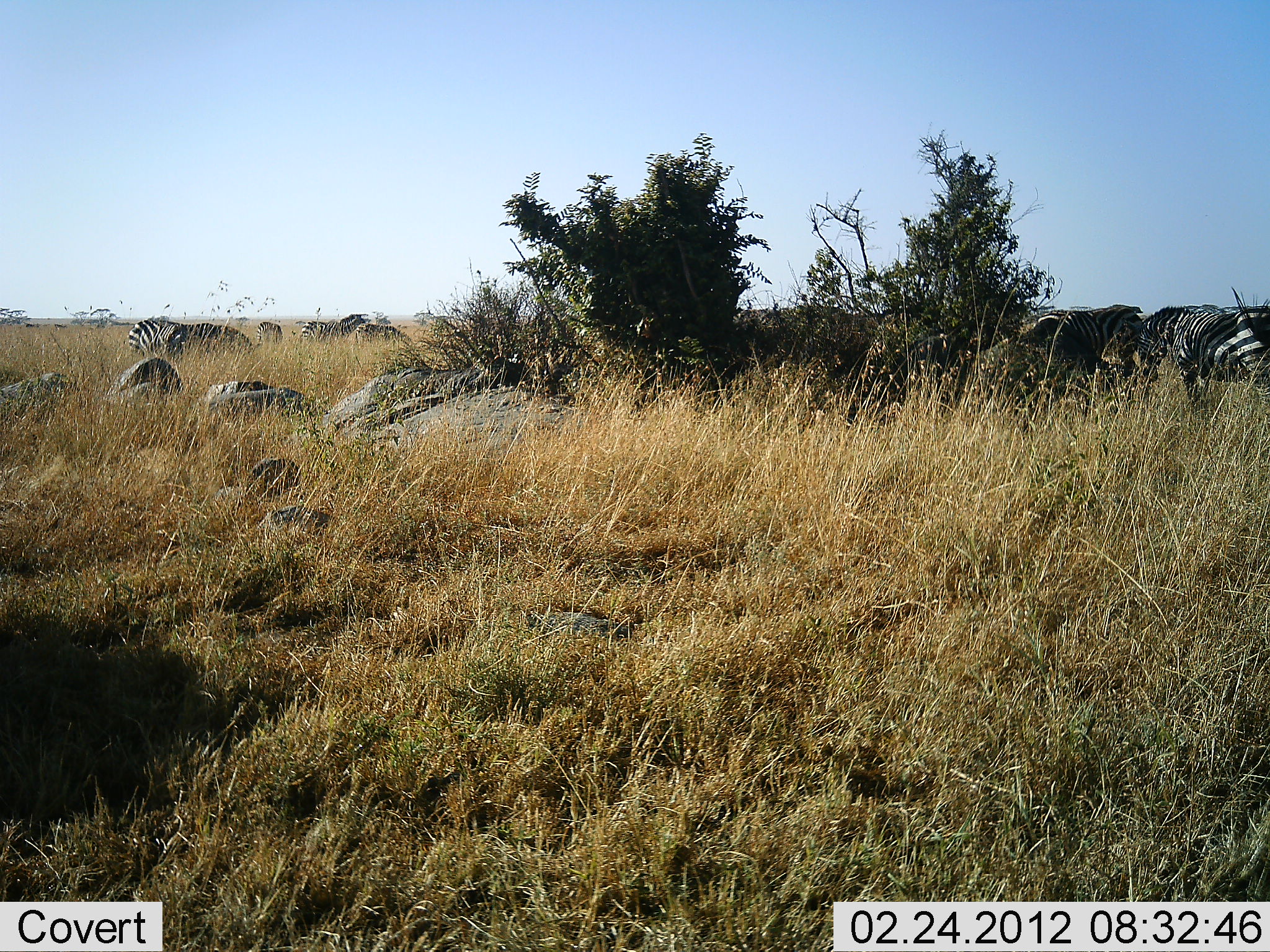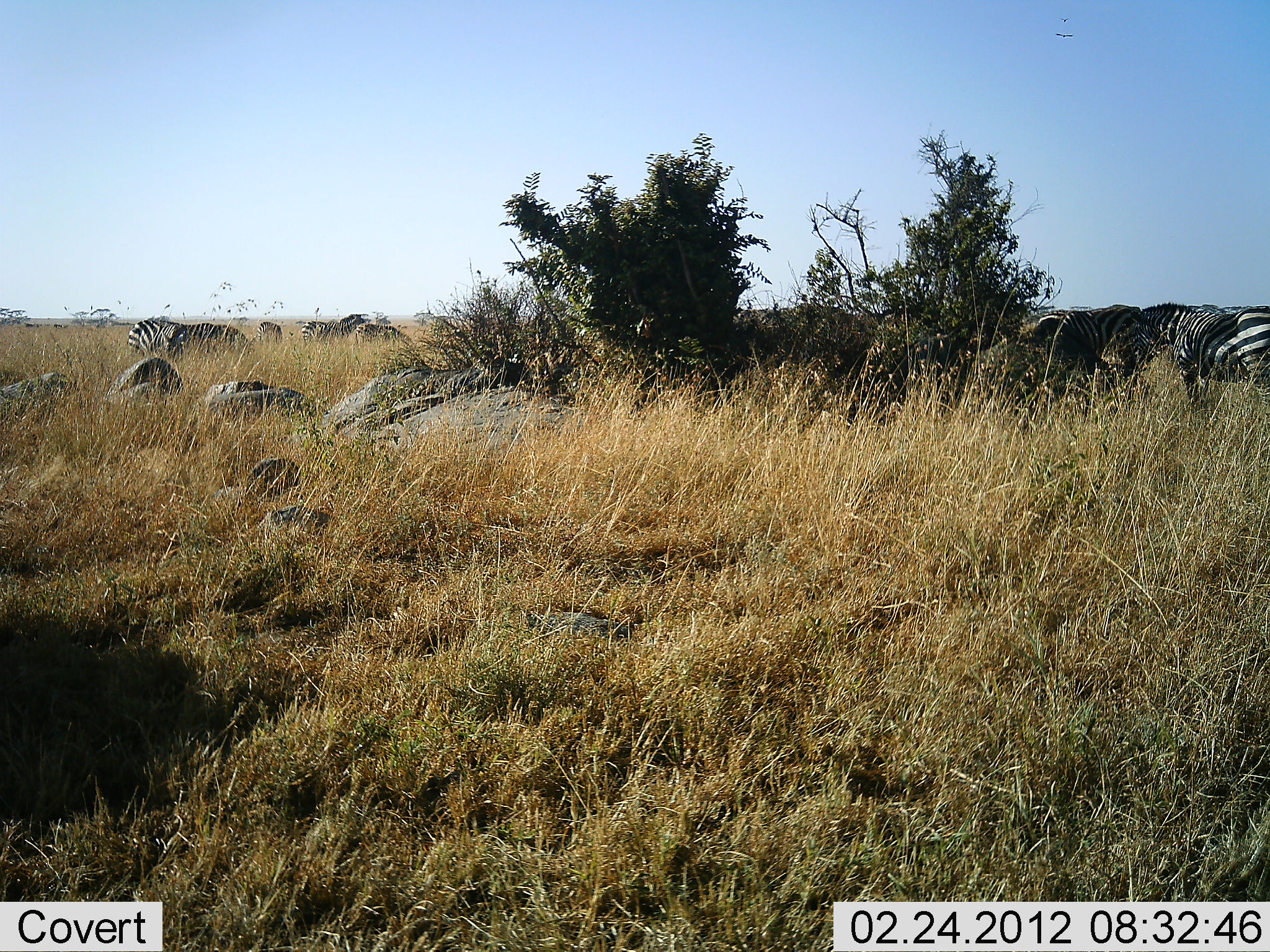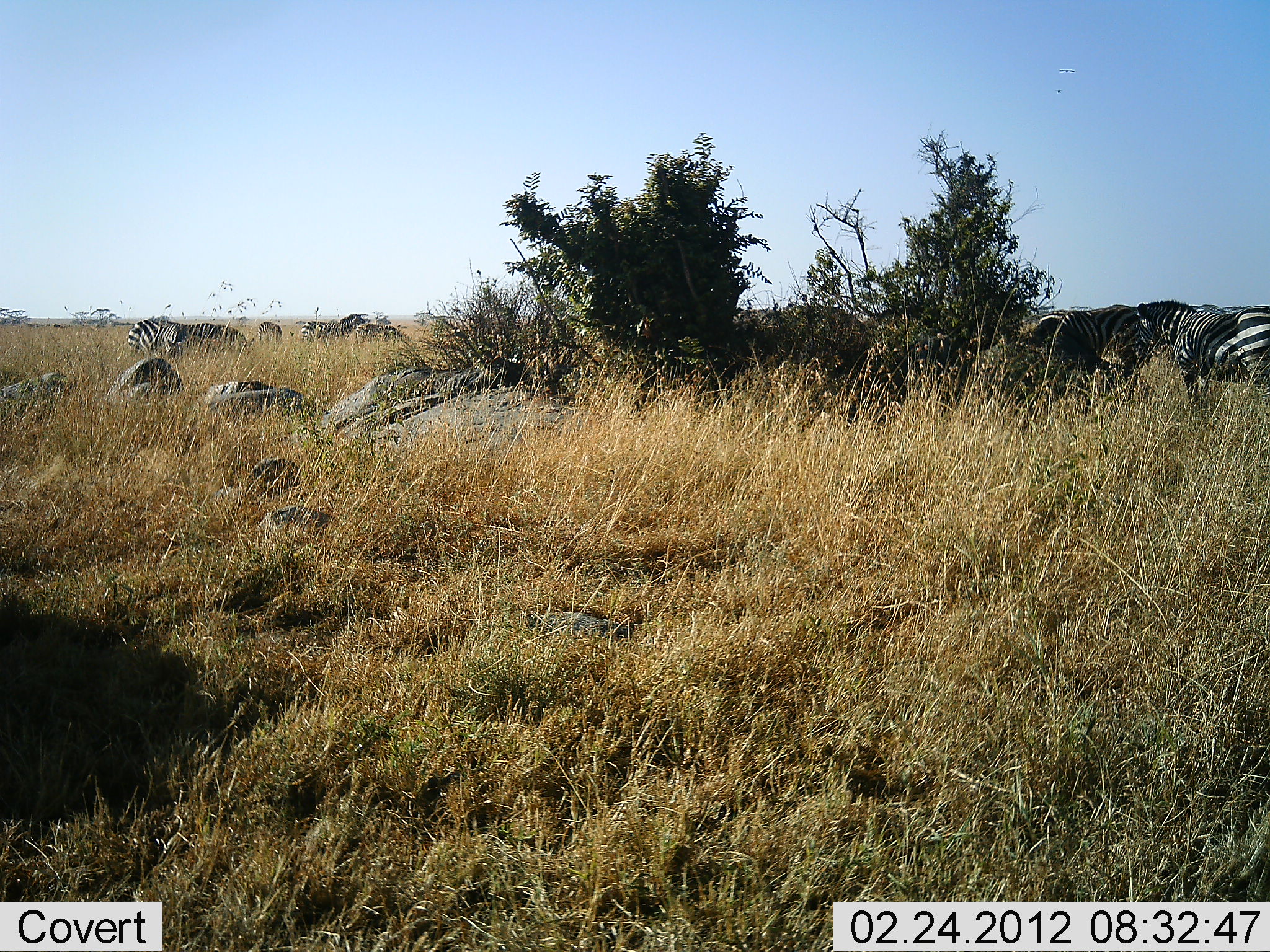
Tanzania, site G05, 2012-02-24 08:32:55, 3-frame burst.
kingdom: Animalia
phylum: Chordata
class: Mammalia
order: Perissodactyla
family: Equidae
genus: Equus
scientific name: Equus quagga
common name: plains zebra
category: zebra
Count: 7.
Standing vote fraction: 58%.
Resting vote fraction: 5%.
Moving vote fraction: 11%.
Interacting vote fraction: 0%.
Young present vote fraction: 0%.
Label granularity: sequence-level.